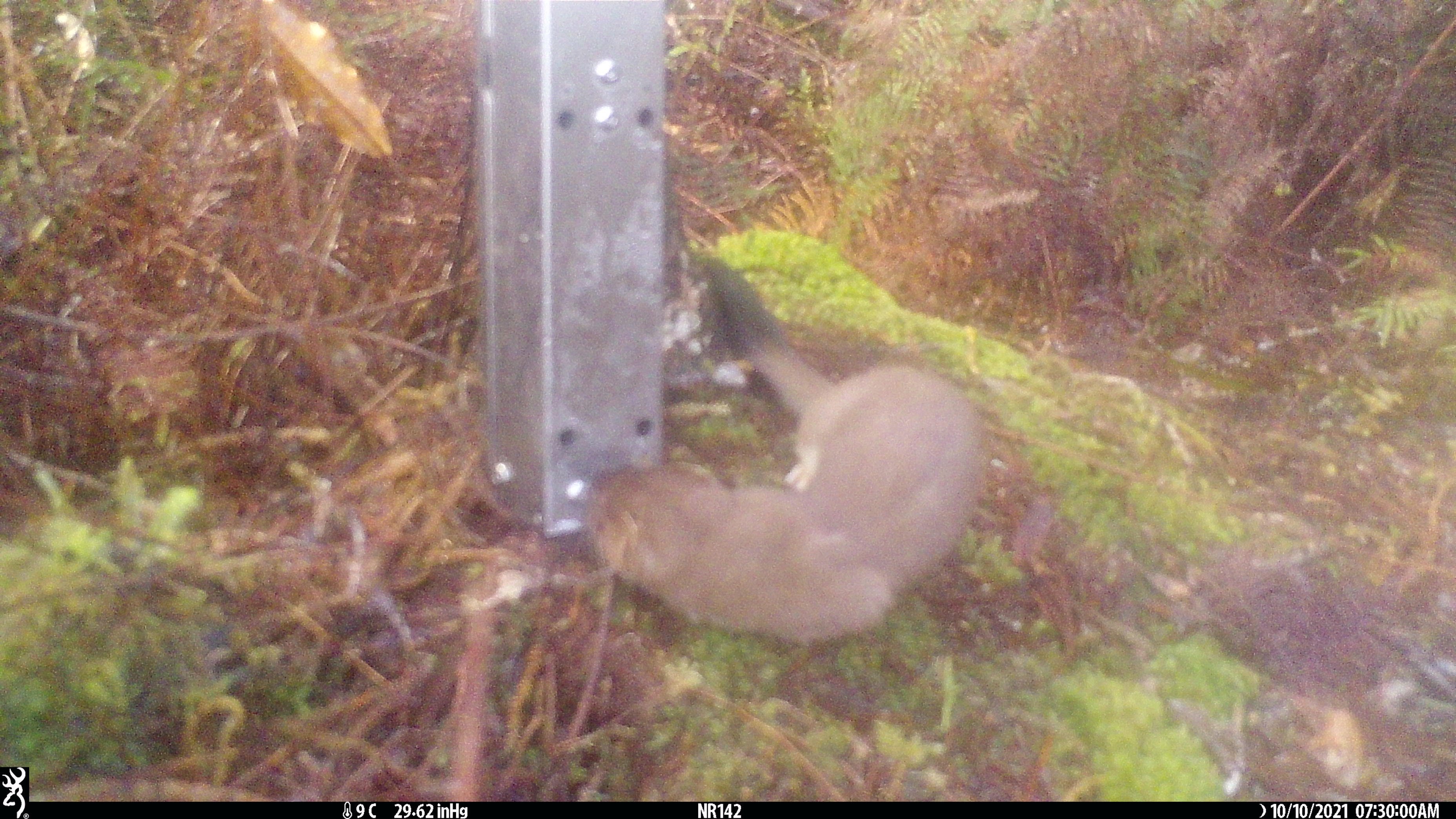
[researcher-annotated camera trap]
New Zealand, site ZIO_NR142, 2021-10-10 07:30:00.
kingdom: Animalia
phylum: Chordata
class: Mammalia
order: Carnivora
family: Mustelidae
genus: Mustela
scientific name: Mustela erminea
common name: stoat